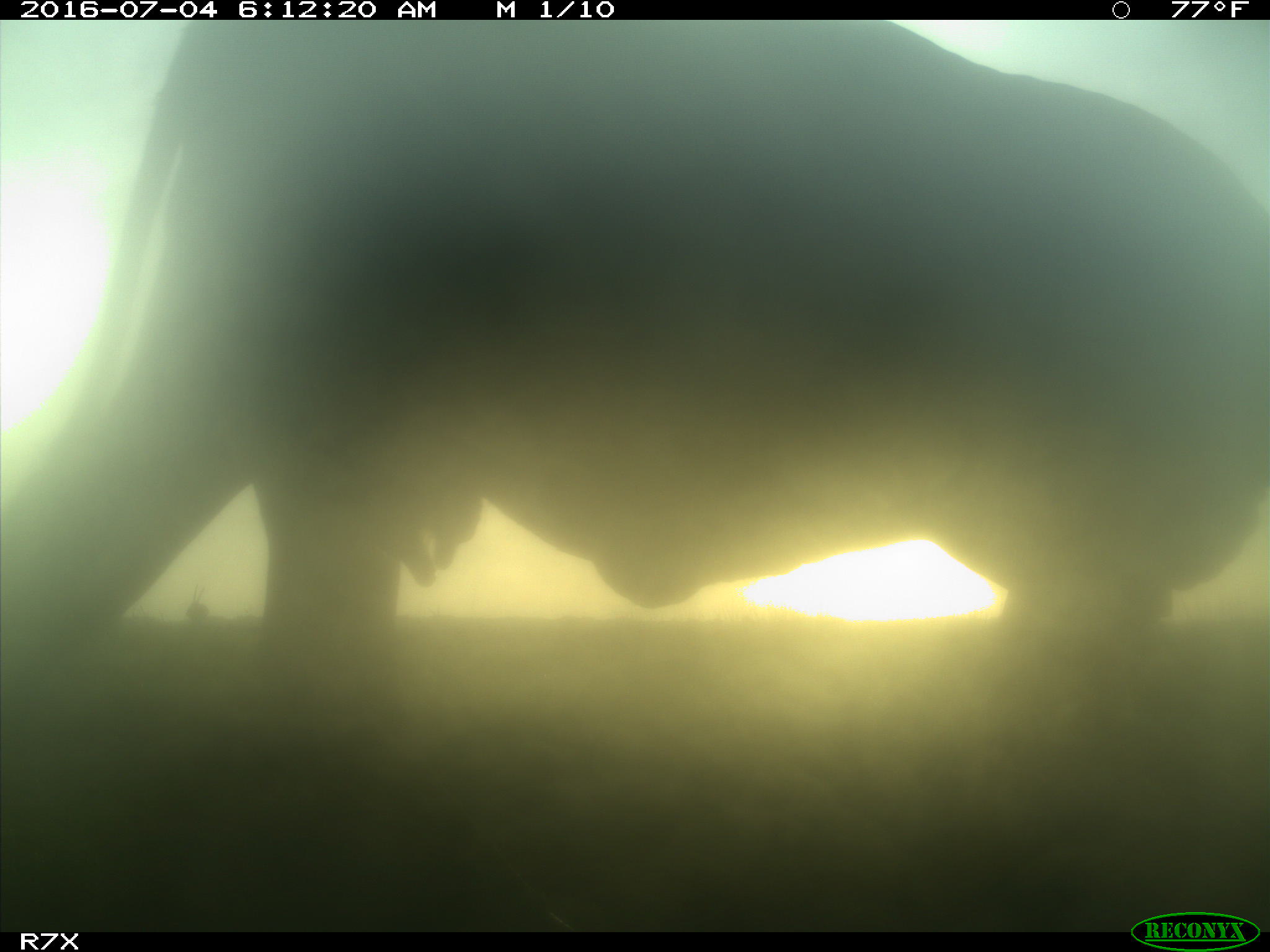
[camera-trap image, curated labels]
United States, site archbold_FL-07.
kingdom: Animalia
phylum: Chordata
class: Mammalia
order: Artiodactyla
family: Bovidae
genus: Bos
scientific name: Bos taurus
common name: domestic cow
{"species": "Bos taurus (domestic cow)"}